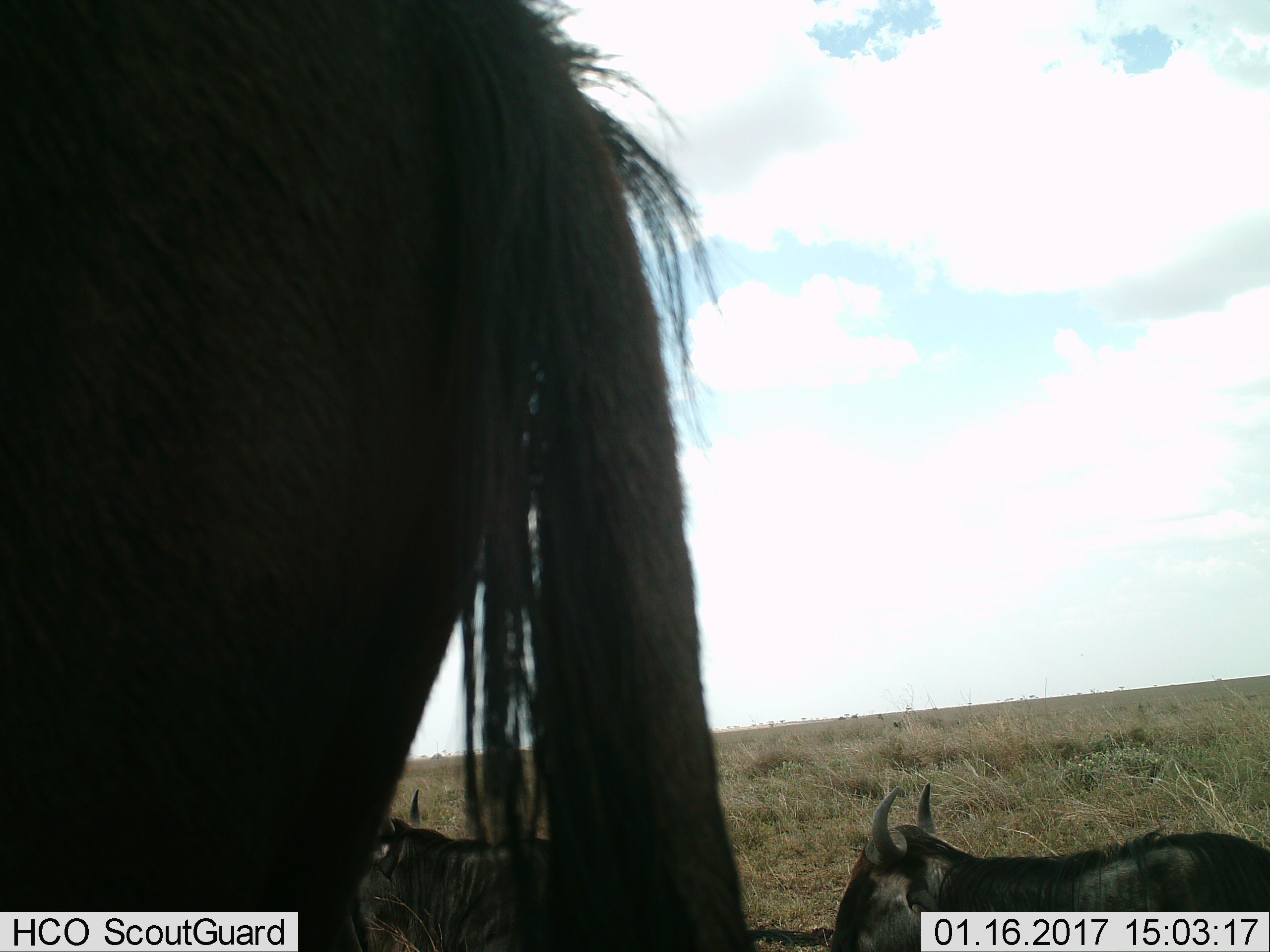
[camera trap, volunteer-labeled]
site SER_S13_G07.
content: unidentified animal